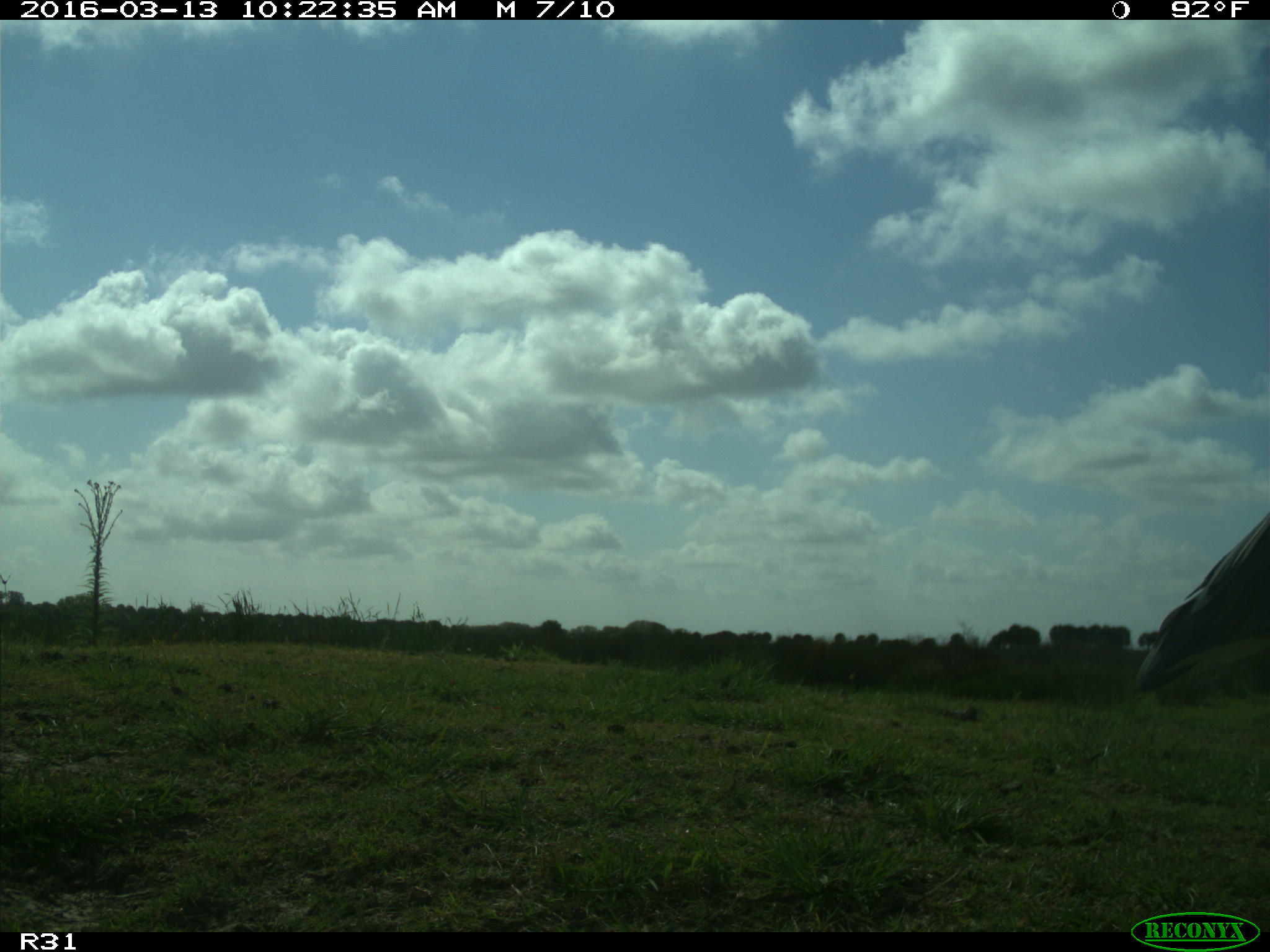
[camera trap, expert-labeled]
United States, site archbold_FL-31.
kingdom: Animalia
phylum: Chordata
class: Aves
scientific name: Aves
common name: birds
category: unidentified bird